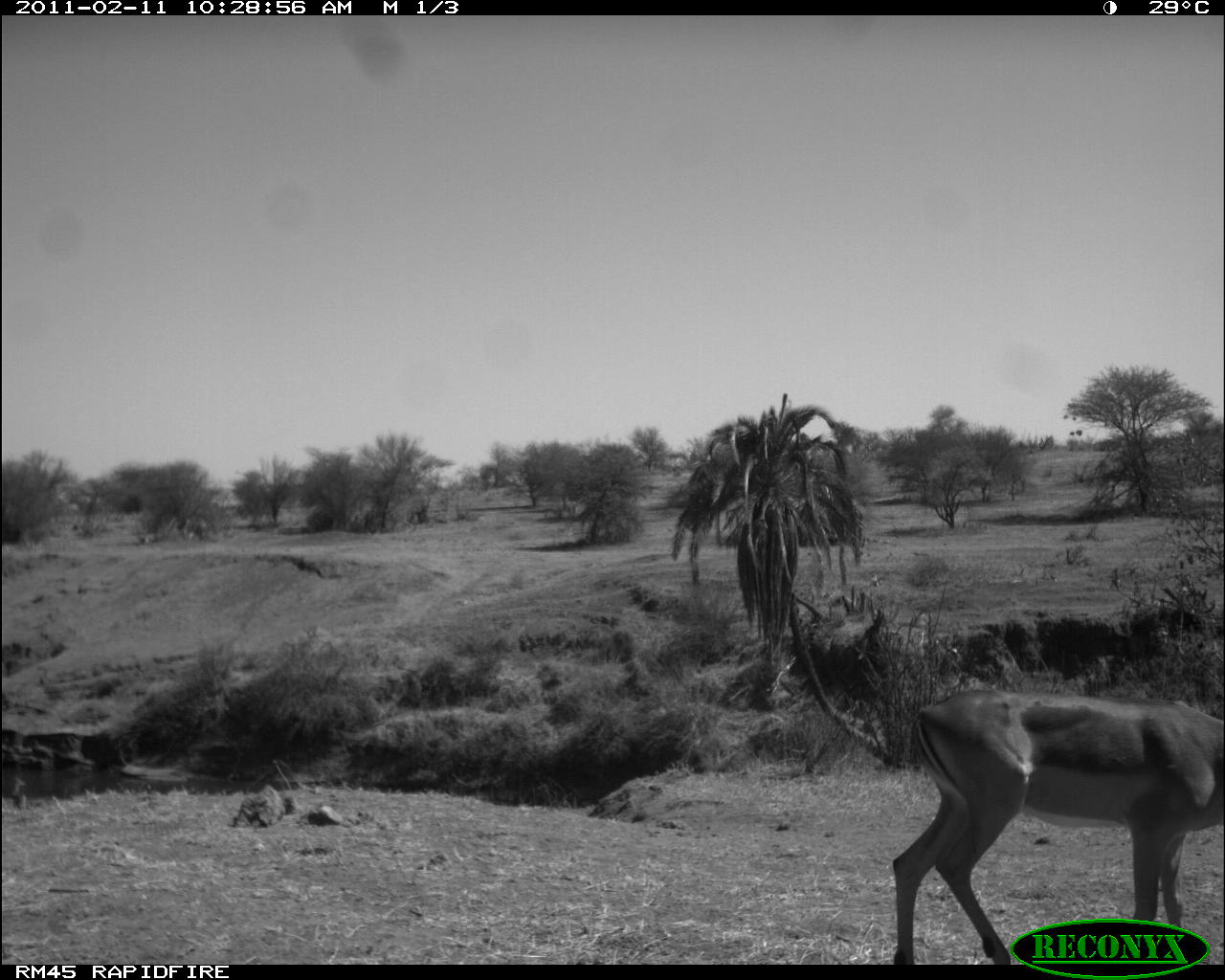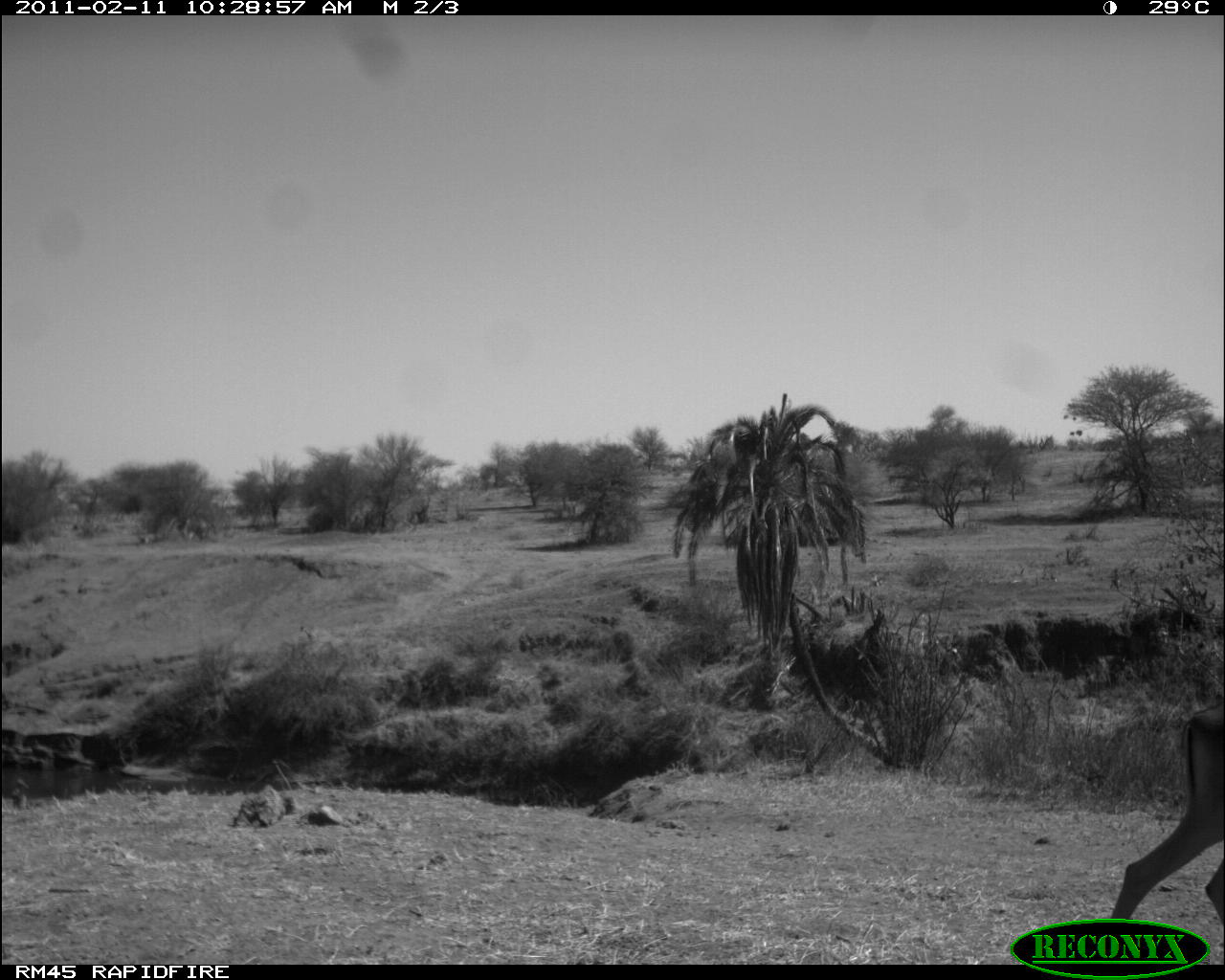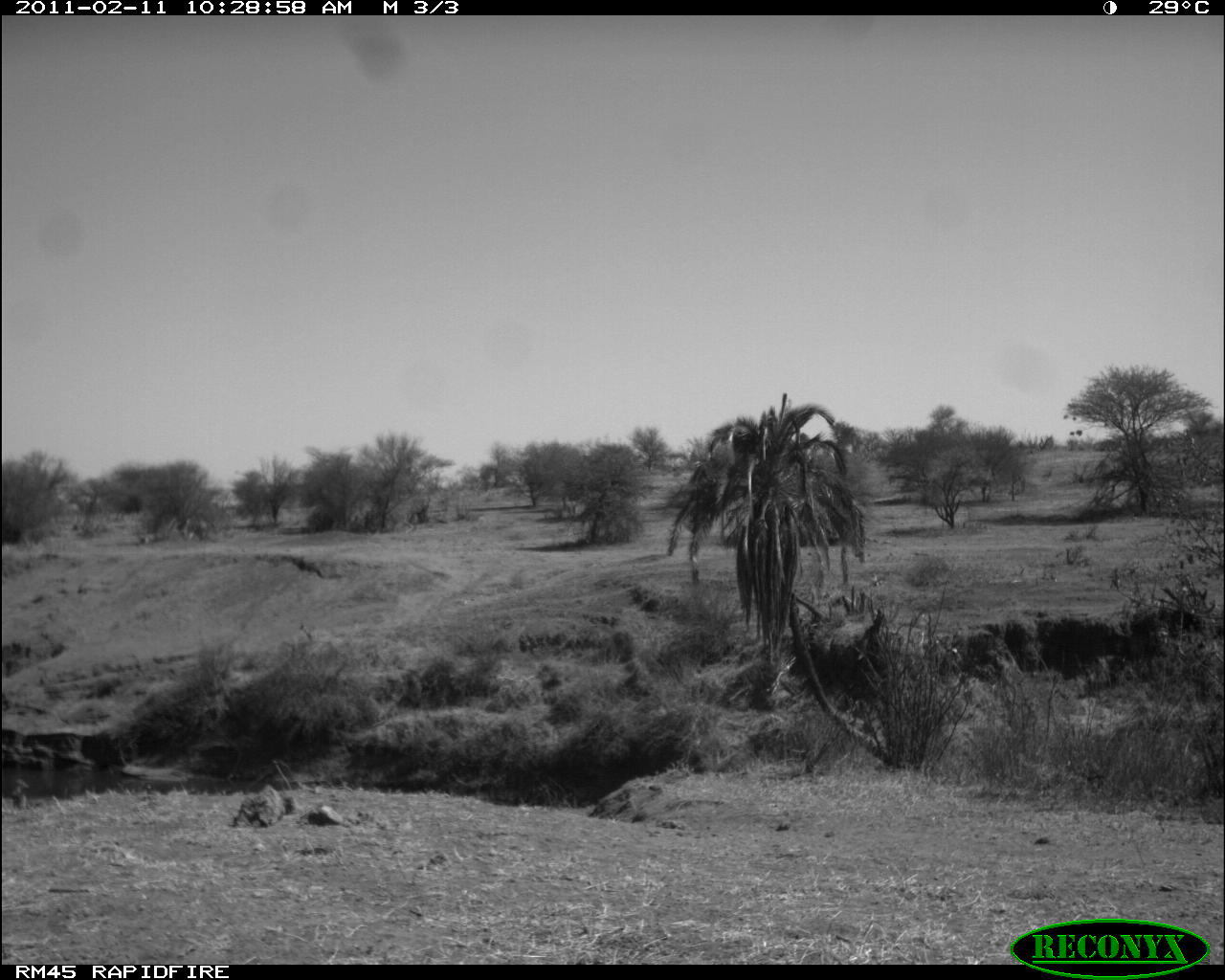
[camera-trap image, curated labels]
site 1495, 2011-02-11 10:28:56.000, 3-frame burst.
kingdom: Animalia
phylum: Chordata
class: Mammalia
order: Artiodactyla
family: Bovidae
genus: Aepyceros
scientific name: Aepyceros melampus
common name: impala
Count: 2.